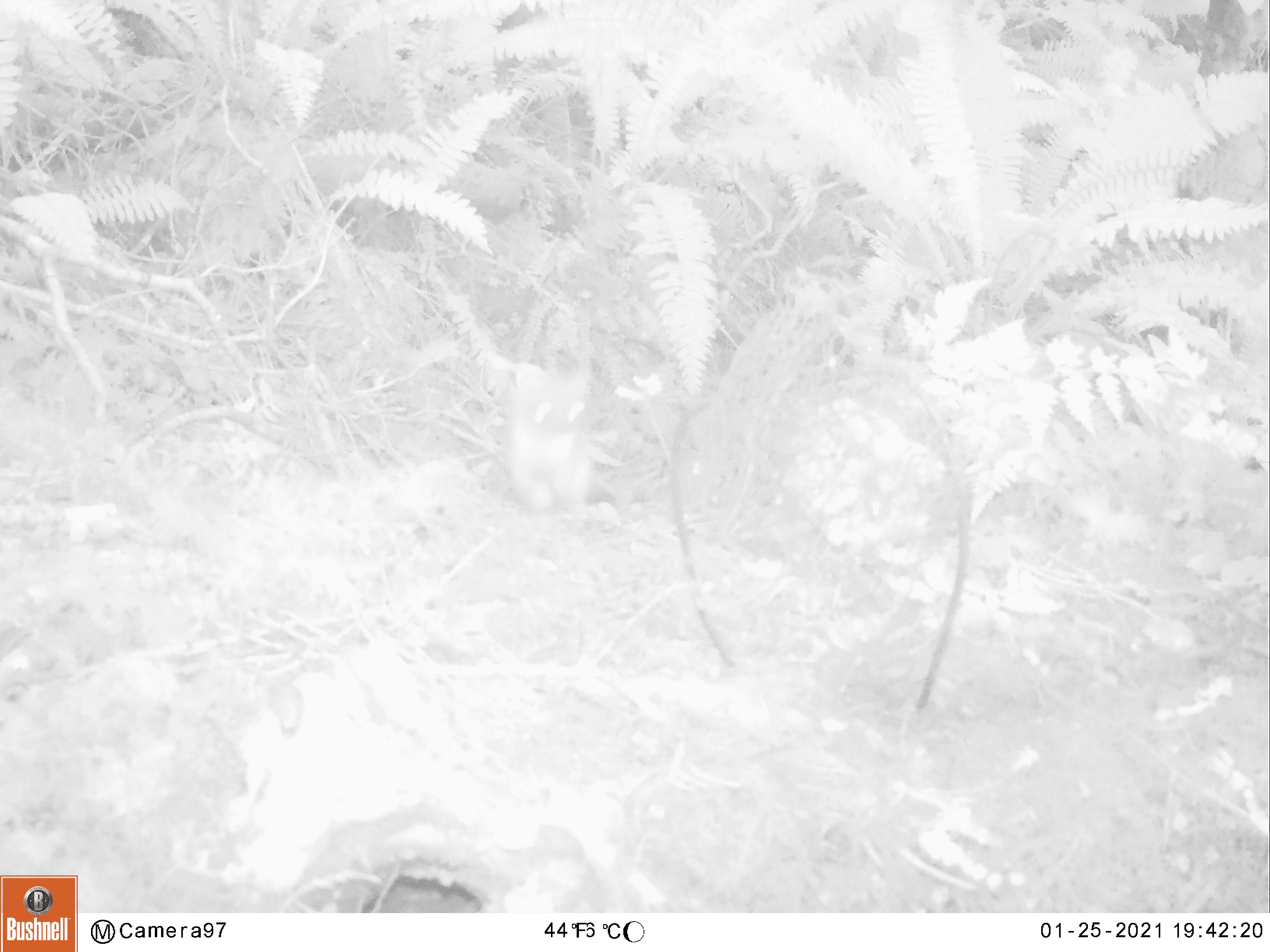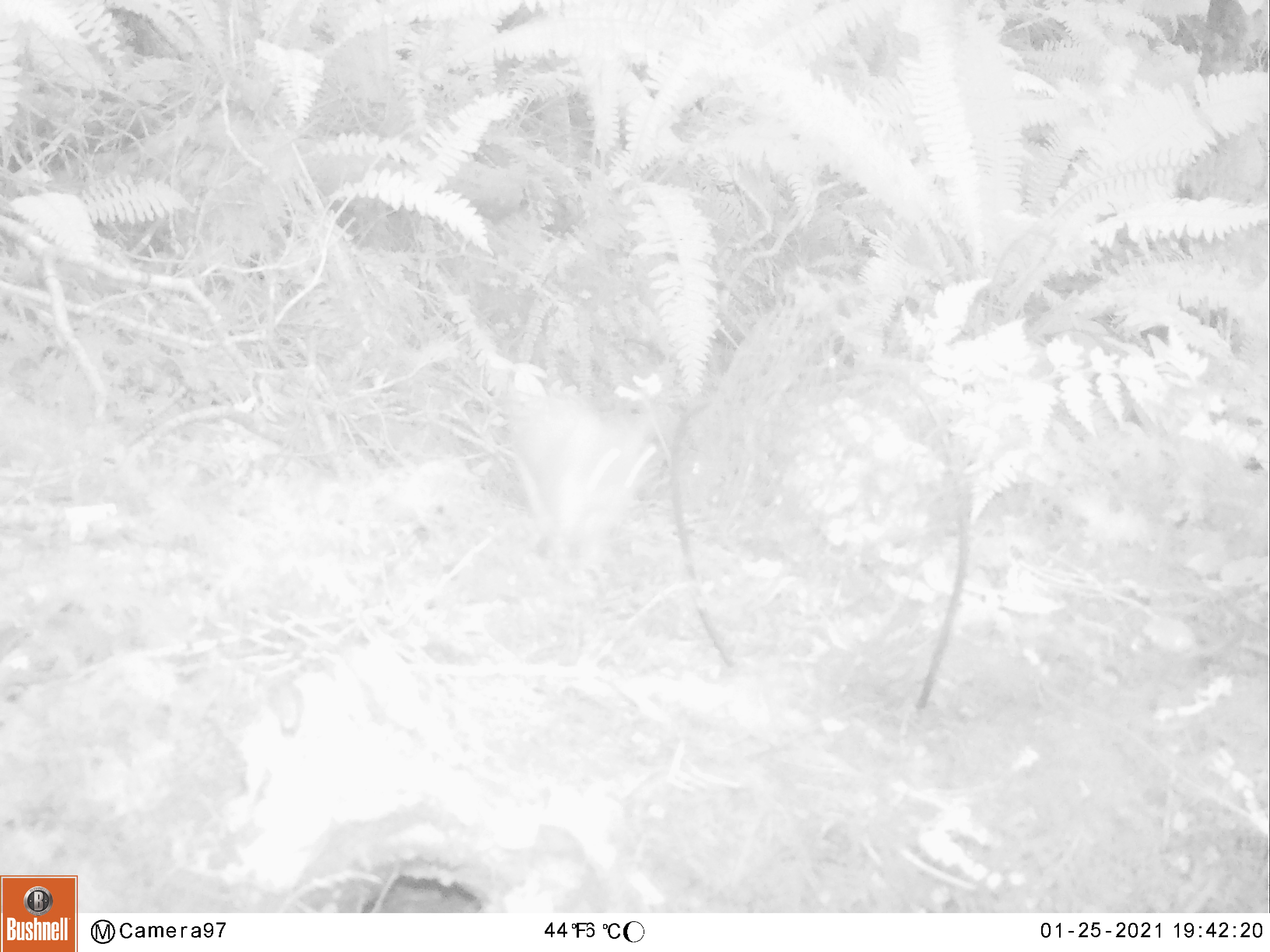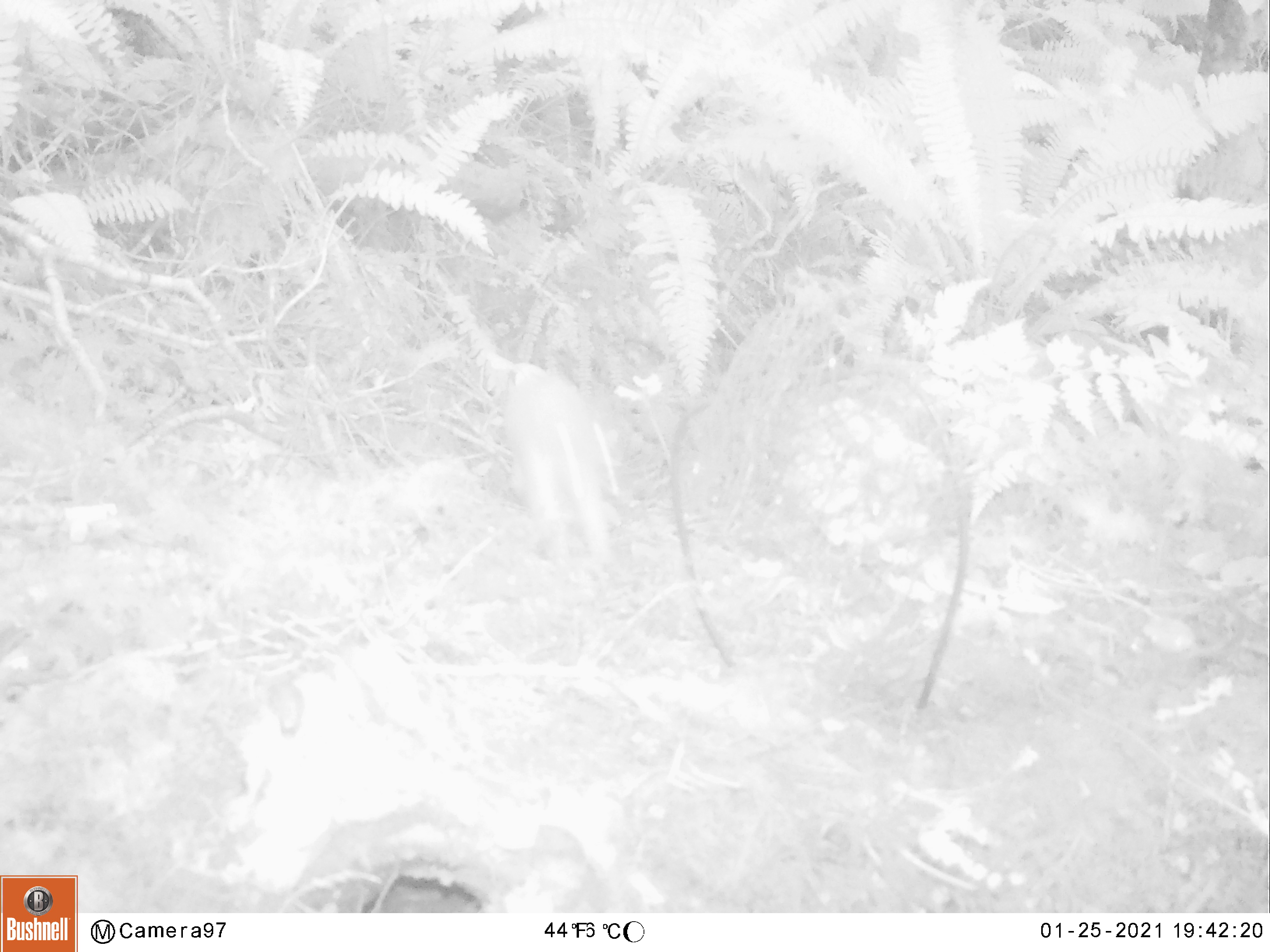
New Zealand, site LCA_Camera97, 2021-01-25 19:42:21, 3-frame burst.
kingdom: Animalia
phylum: Chordata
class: Mammalia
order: Carnivora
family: Mustelidae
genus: Mustela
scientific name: Mustela erminea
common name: stoat